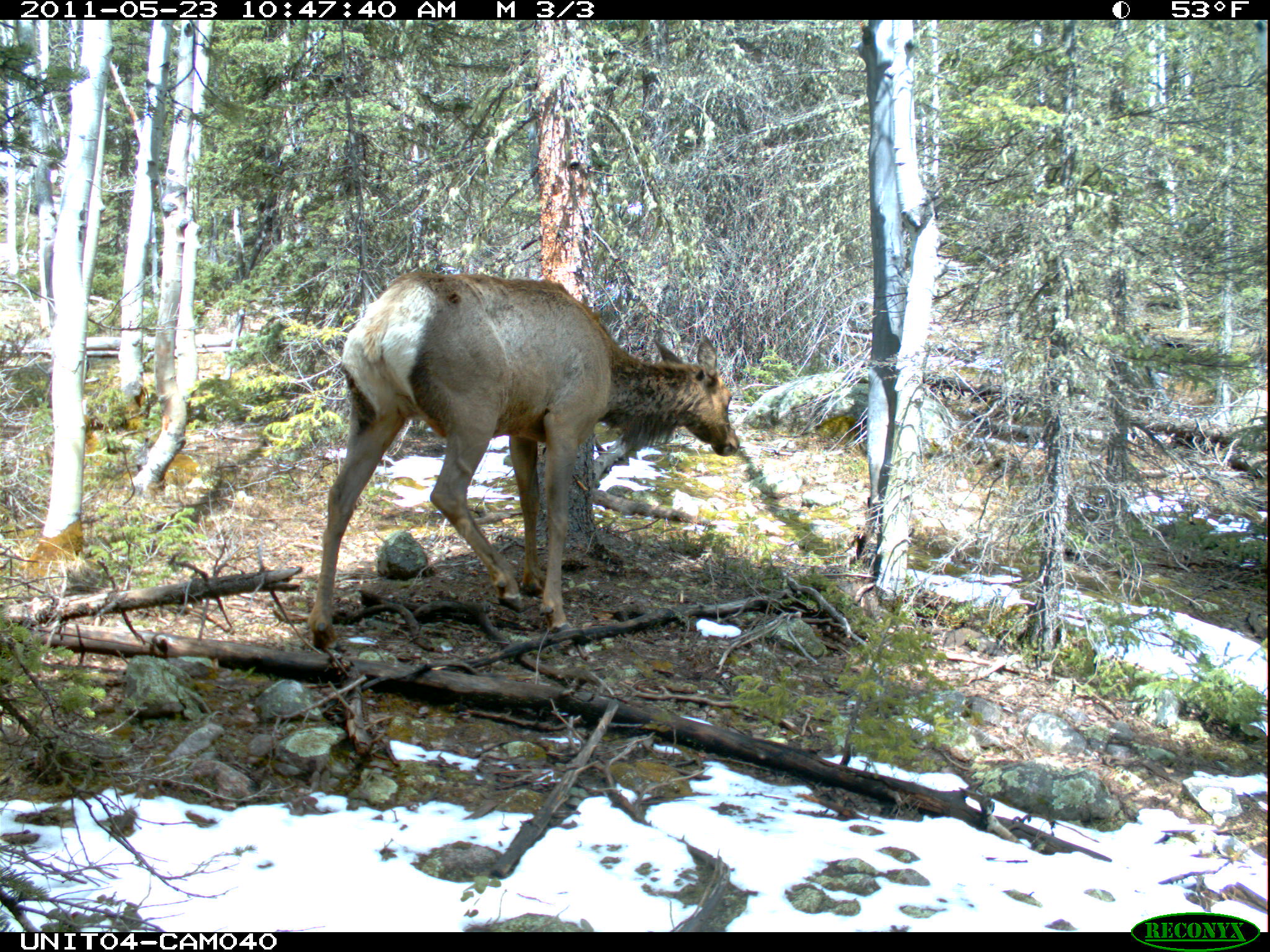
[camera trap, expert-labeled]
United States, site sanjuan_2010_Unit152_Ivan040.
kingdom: Animalia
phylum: Chordata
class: Mammalia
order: Artiodactyla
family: Cervidae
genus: Cervus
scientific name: Cervus elaphus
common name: red deer